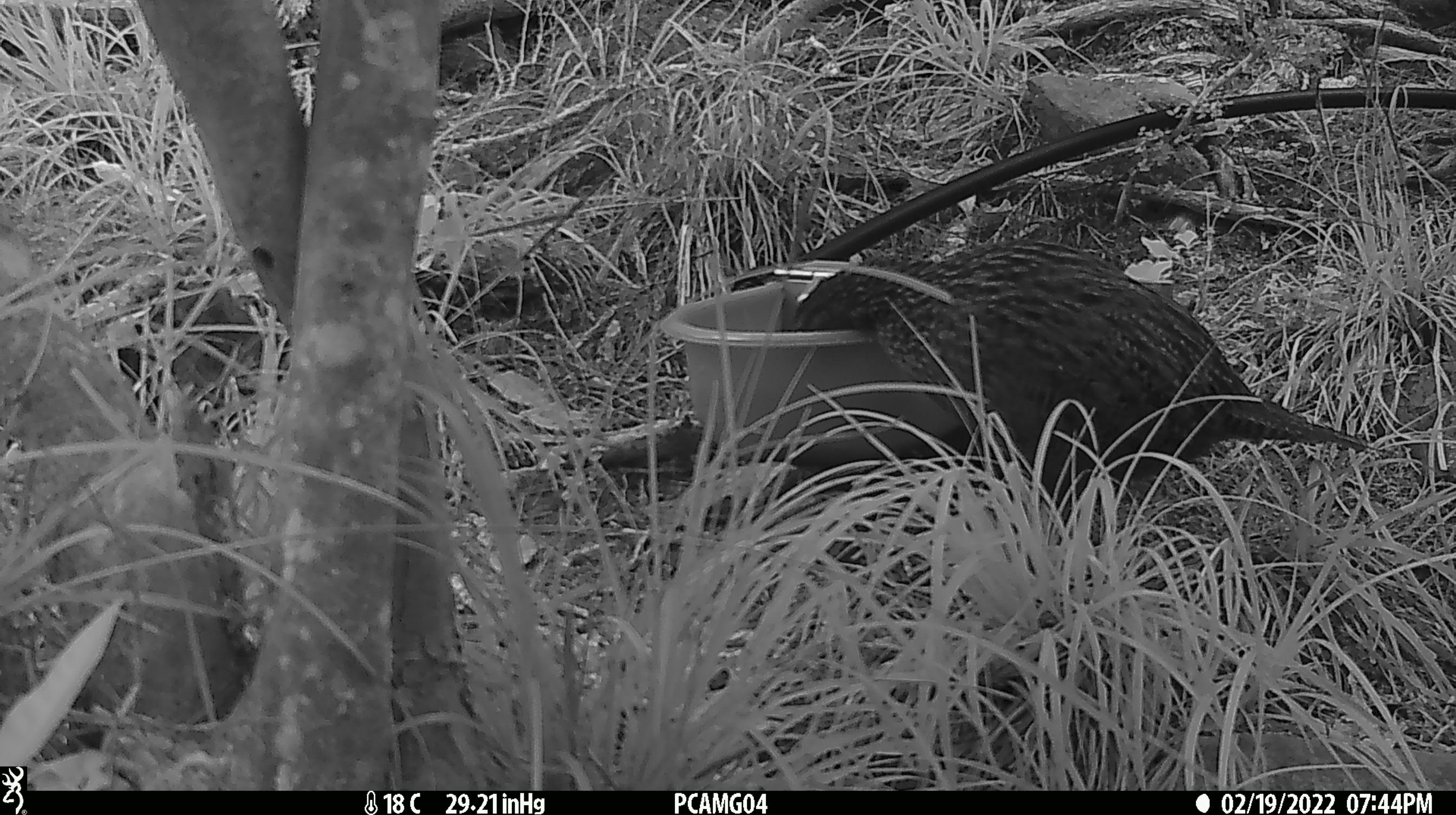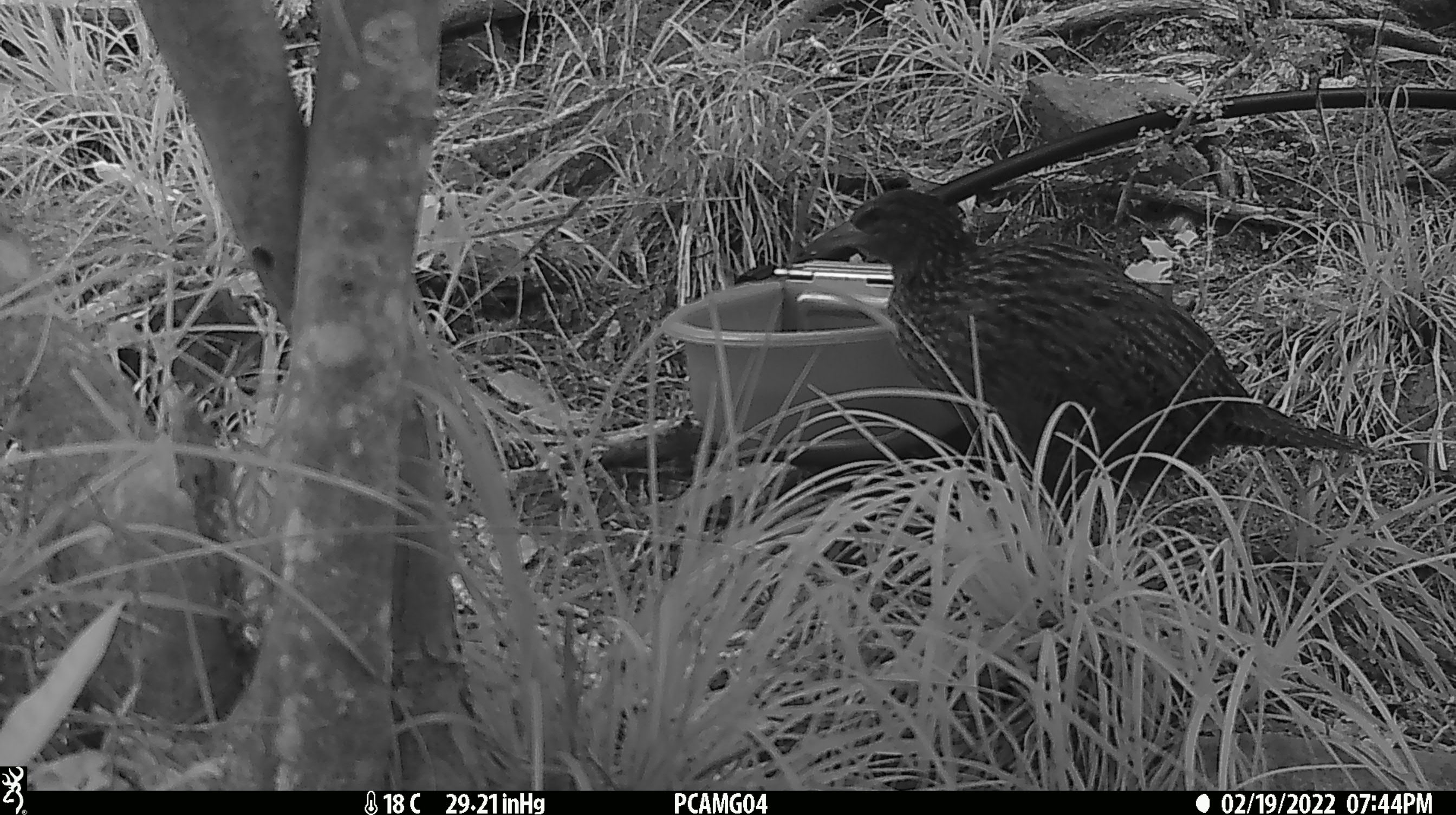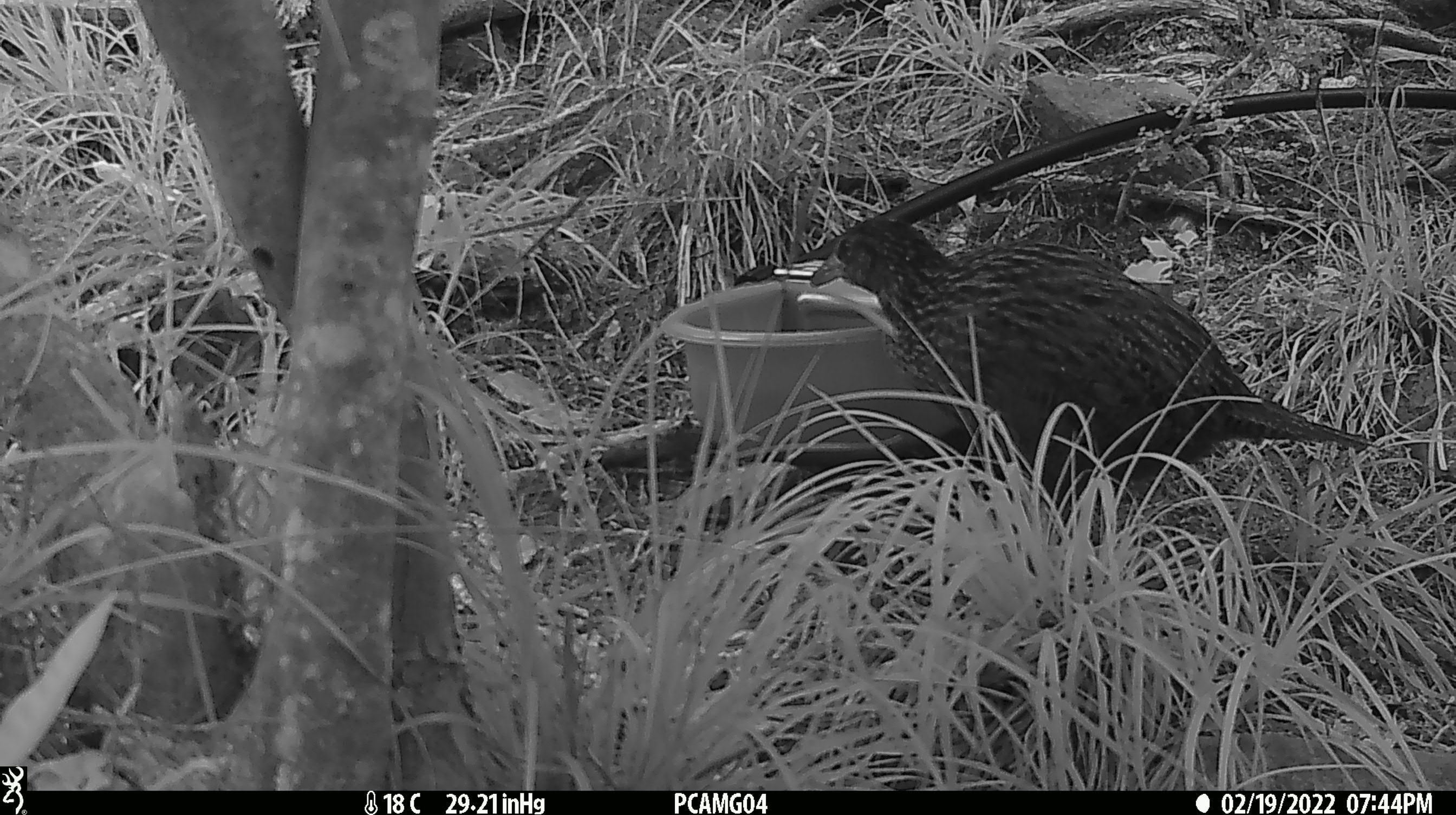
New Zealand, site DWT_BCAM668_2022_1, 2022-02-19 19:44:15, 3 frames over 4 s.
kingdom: Animalia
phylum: Chordata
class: Aves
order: Gruiformes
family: Rallidae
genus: Gallirallus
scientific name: Gallirallus australis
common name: weka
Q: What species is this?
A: Weka (Gallirallus australis).